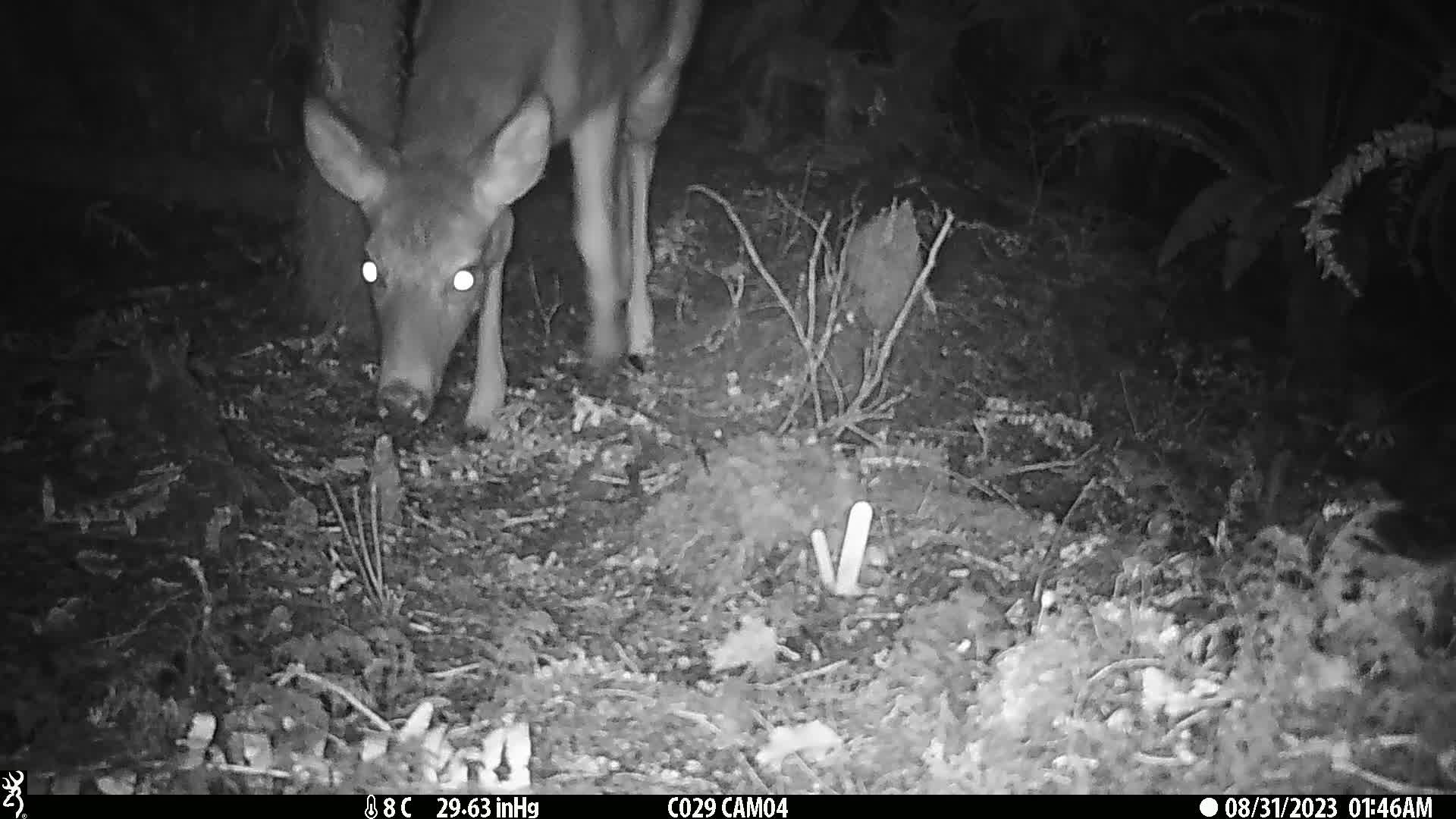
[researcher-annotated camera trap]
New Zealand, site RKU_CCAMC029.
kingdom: Animalia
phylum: Chordata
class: Mammalia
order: Artiodactyla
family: Cervidae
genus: Odocoileus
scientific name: Odocoileus virginianus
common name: white-tailed deer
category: white tailed deer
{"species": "white tailed deer (white-tailed deer) (Odocoileus virginianus)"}